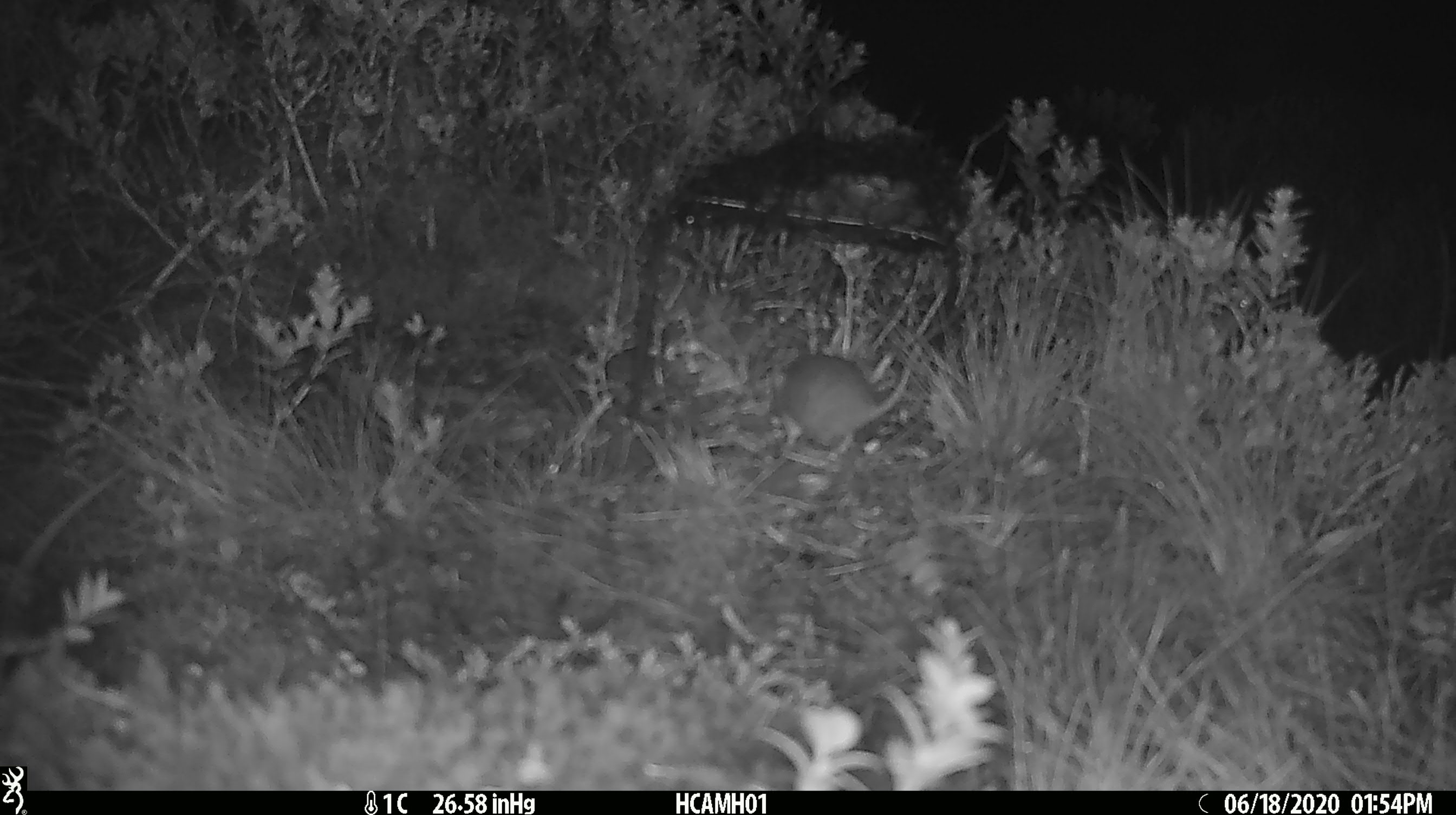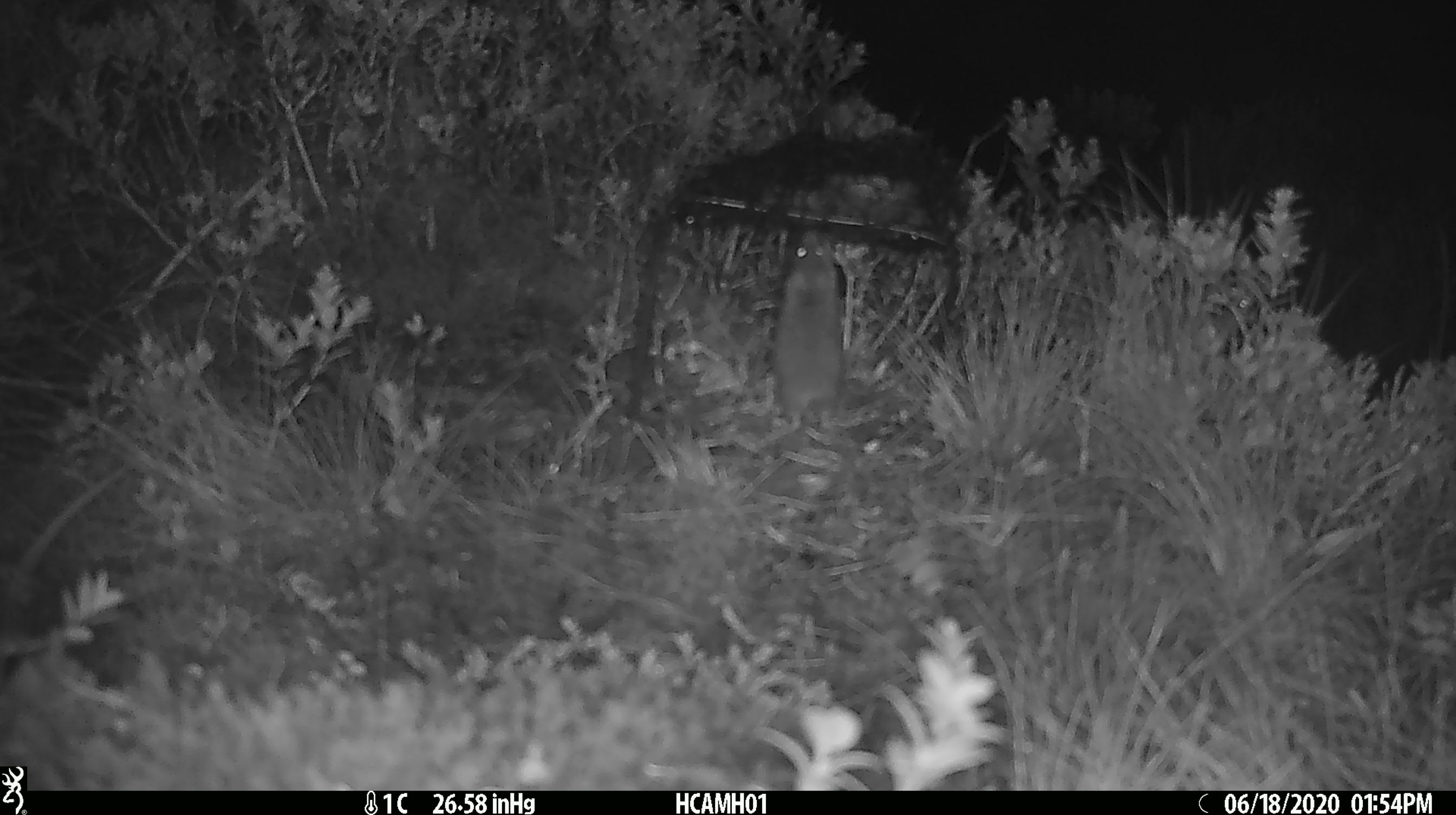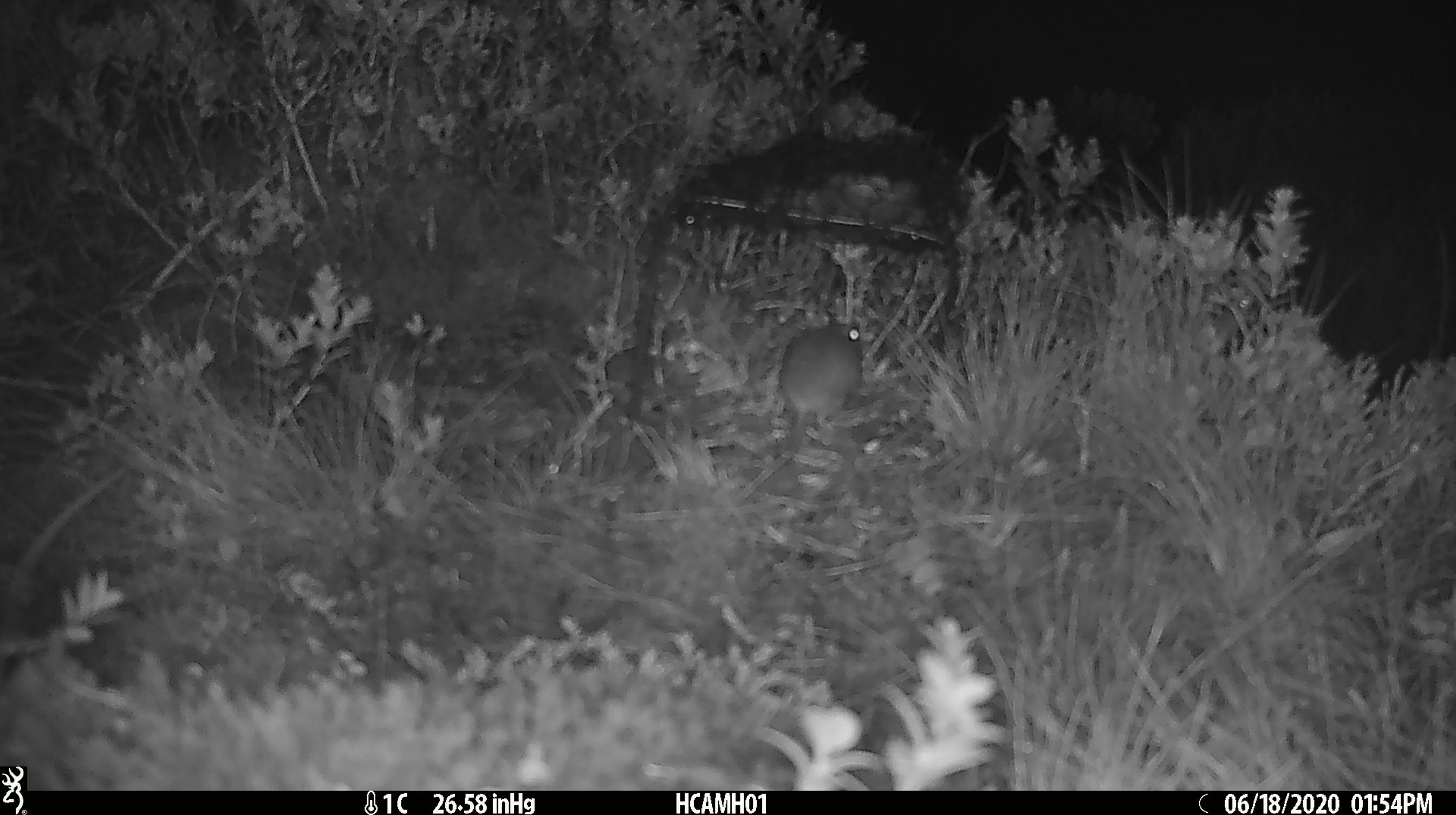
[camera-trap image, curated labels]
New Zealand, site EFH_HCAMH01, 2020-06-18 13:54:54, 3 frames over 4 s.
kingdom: Animalia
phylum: Chordata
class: Mammalia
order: Rodentia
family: Muridae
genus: Mus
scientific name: Mus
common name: mouse